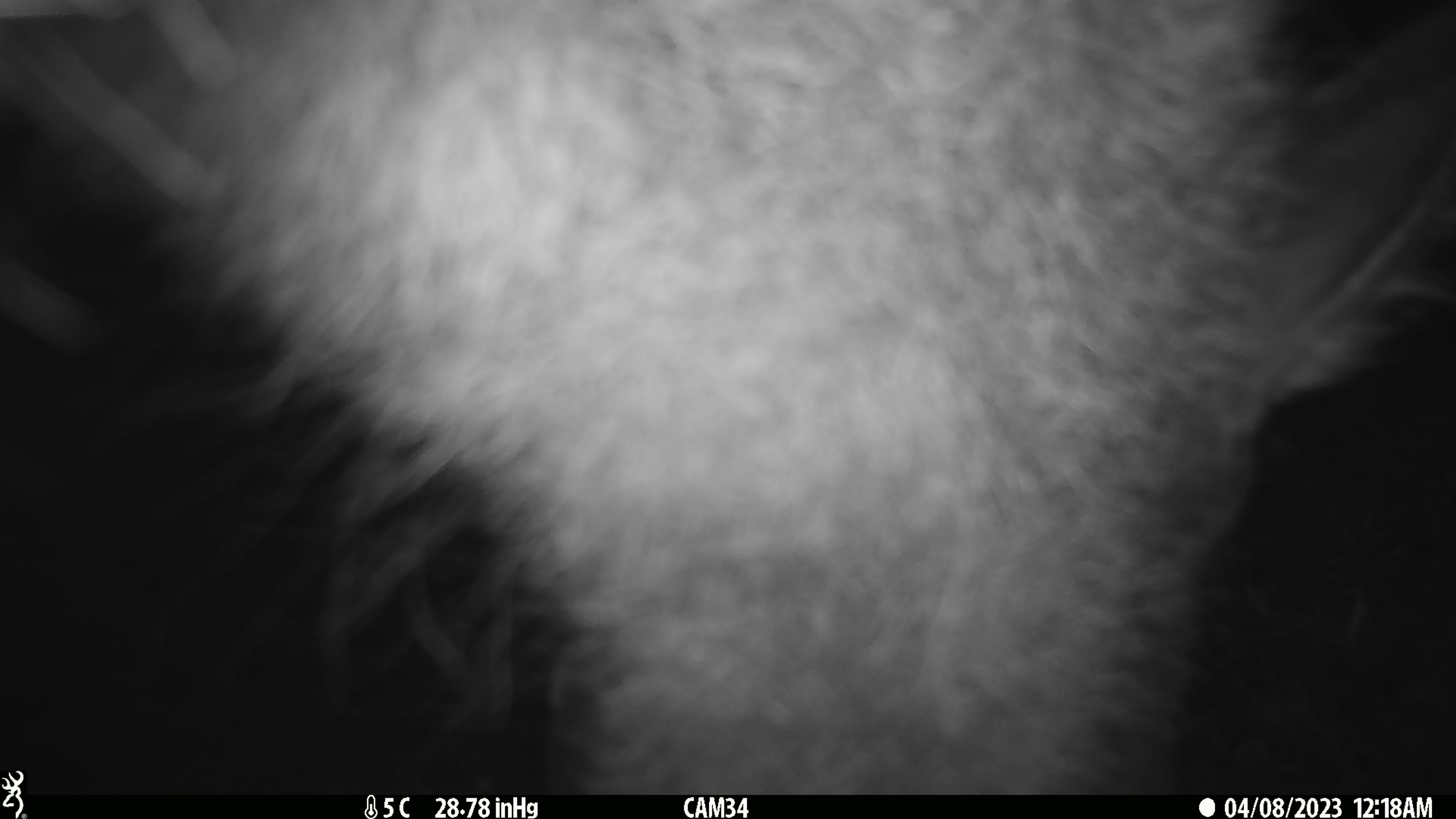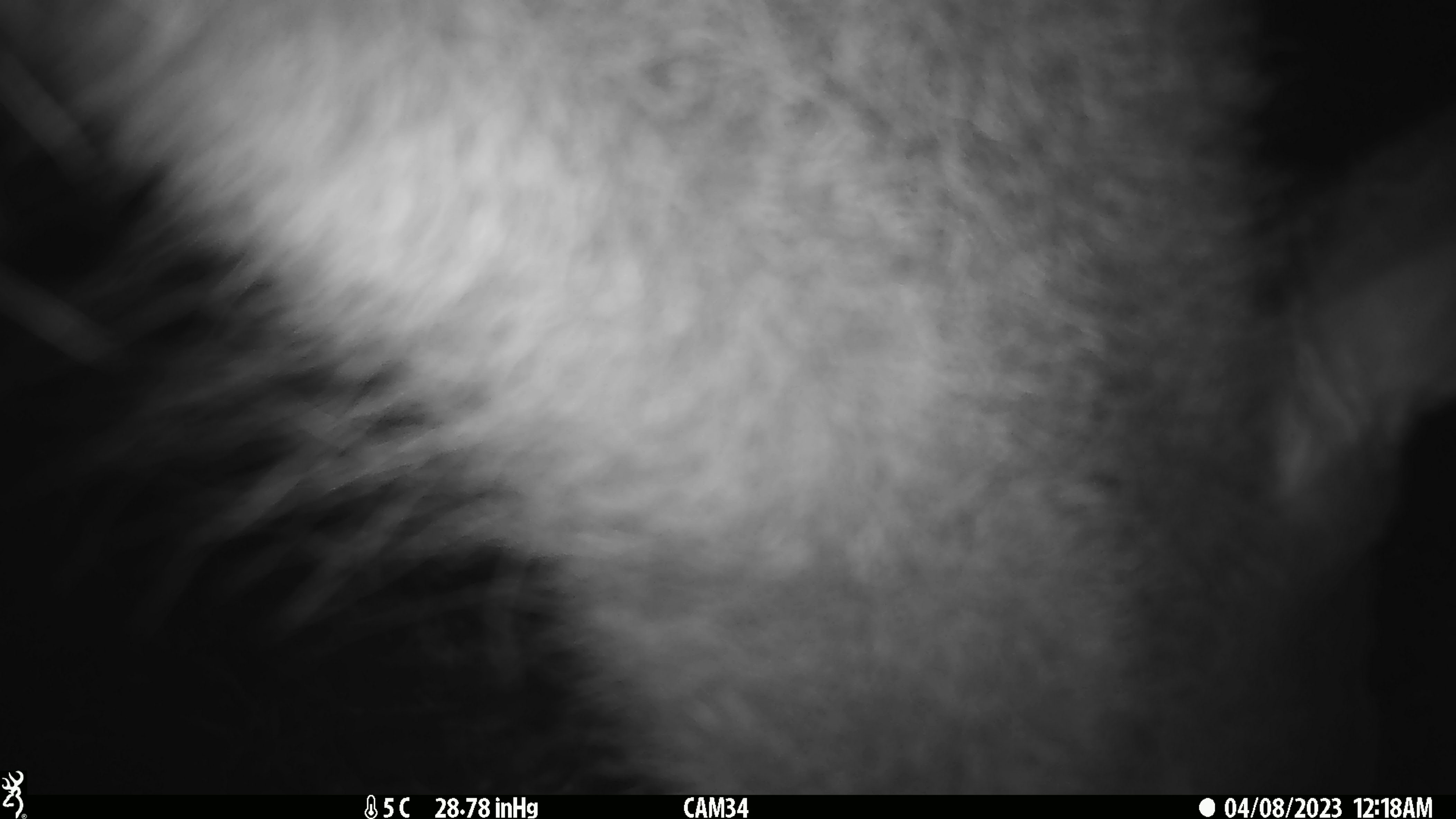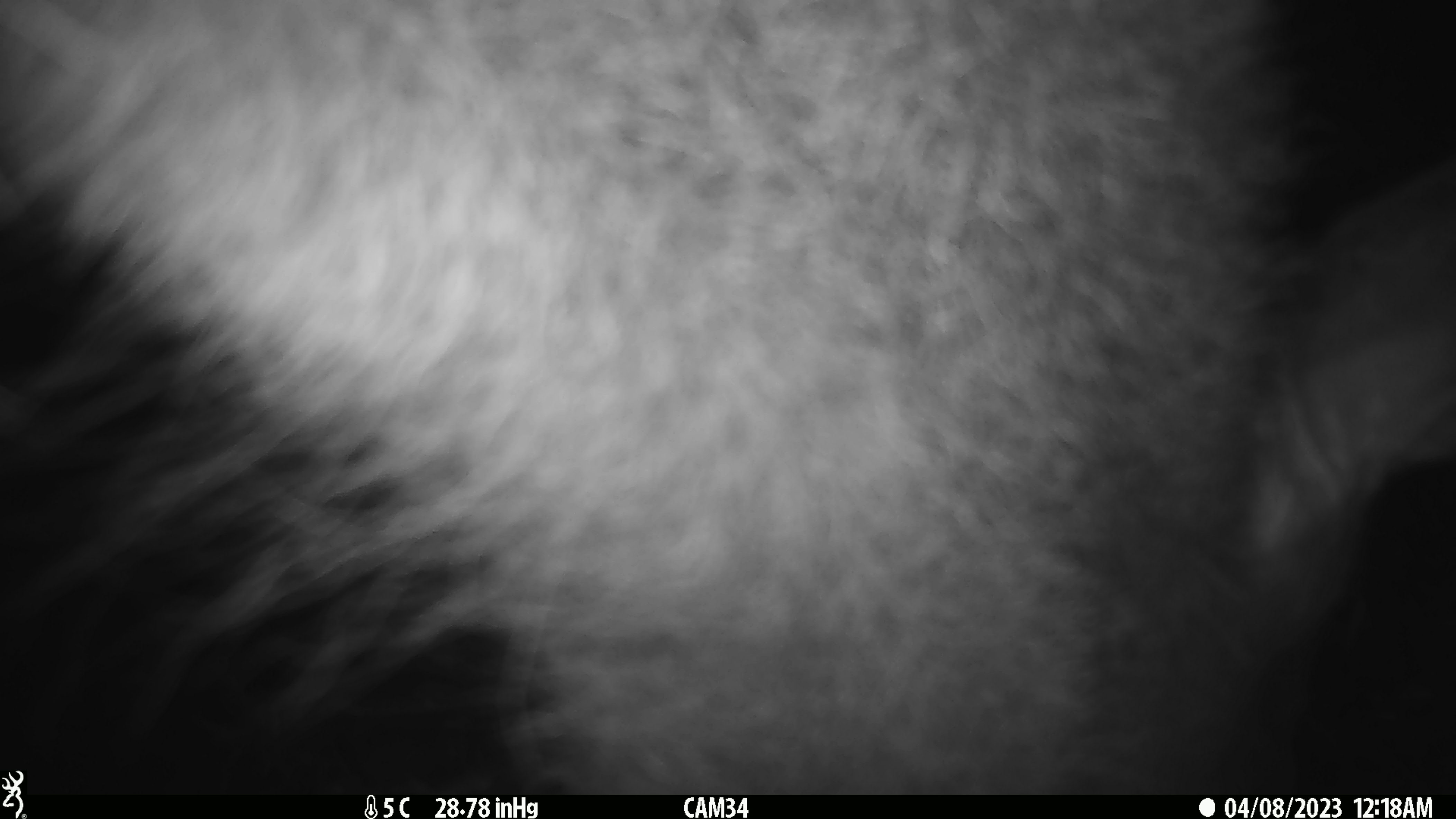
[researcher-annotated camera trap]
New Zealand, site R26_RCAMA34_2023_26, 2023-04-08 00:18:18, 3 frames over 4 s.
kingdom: Animalia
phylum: Chordata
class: Mammalia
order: Artiodactyla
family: Cervidae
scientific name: Cervidae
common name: deer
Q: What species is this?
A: Deer (Cervidae).